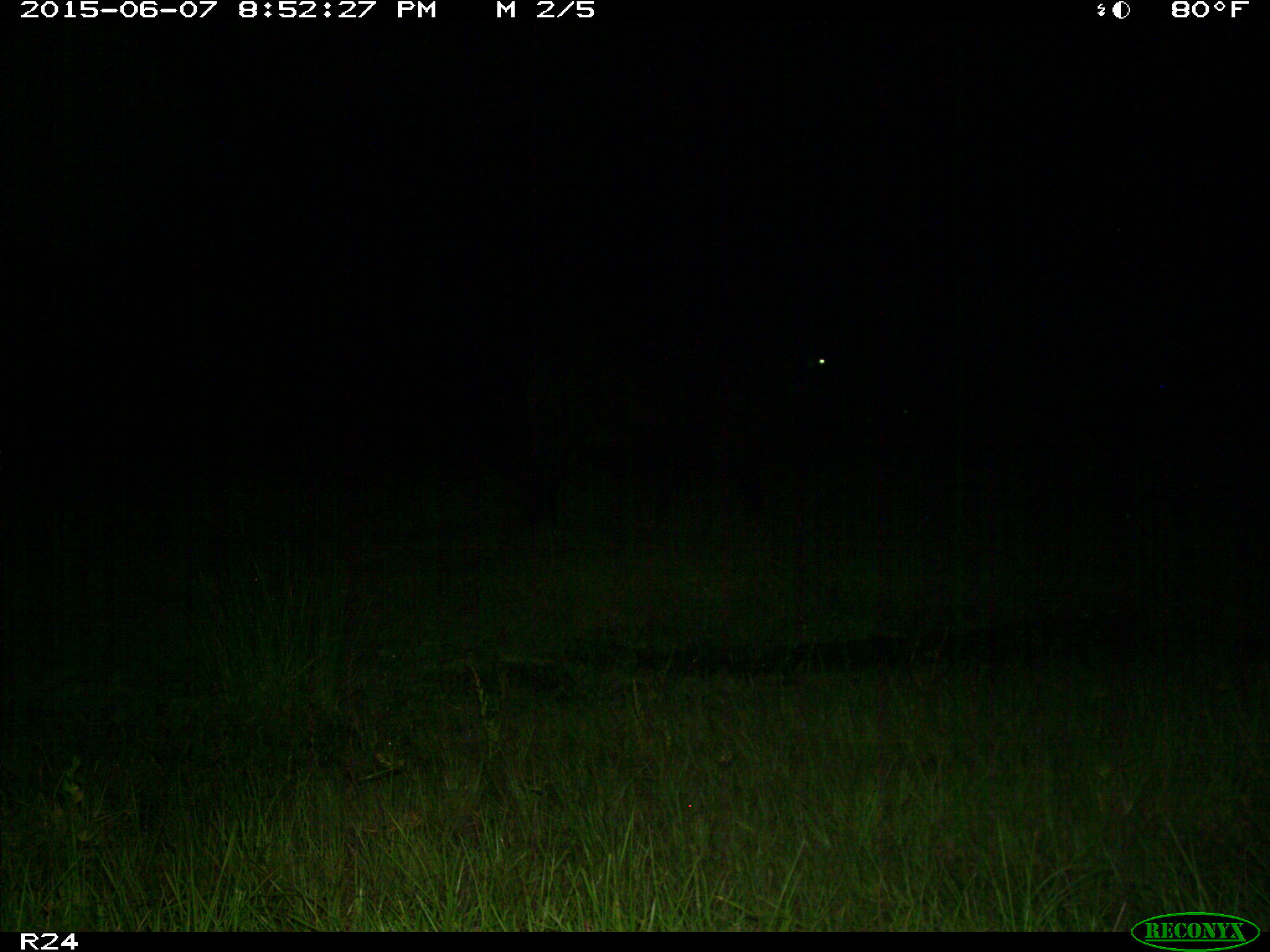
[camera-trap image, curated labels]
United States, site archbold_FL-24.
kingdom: Animalia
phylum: Chordata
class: Mammalia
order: Artiodactyla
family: Bovidae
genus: Bos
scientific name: Bos taurus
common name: domestic cow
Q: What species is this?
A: Bos taurus (domestic cow).